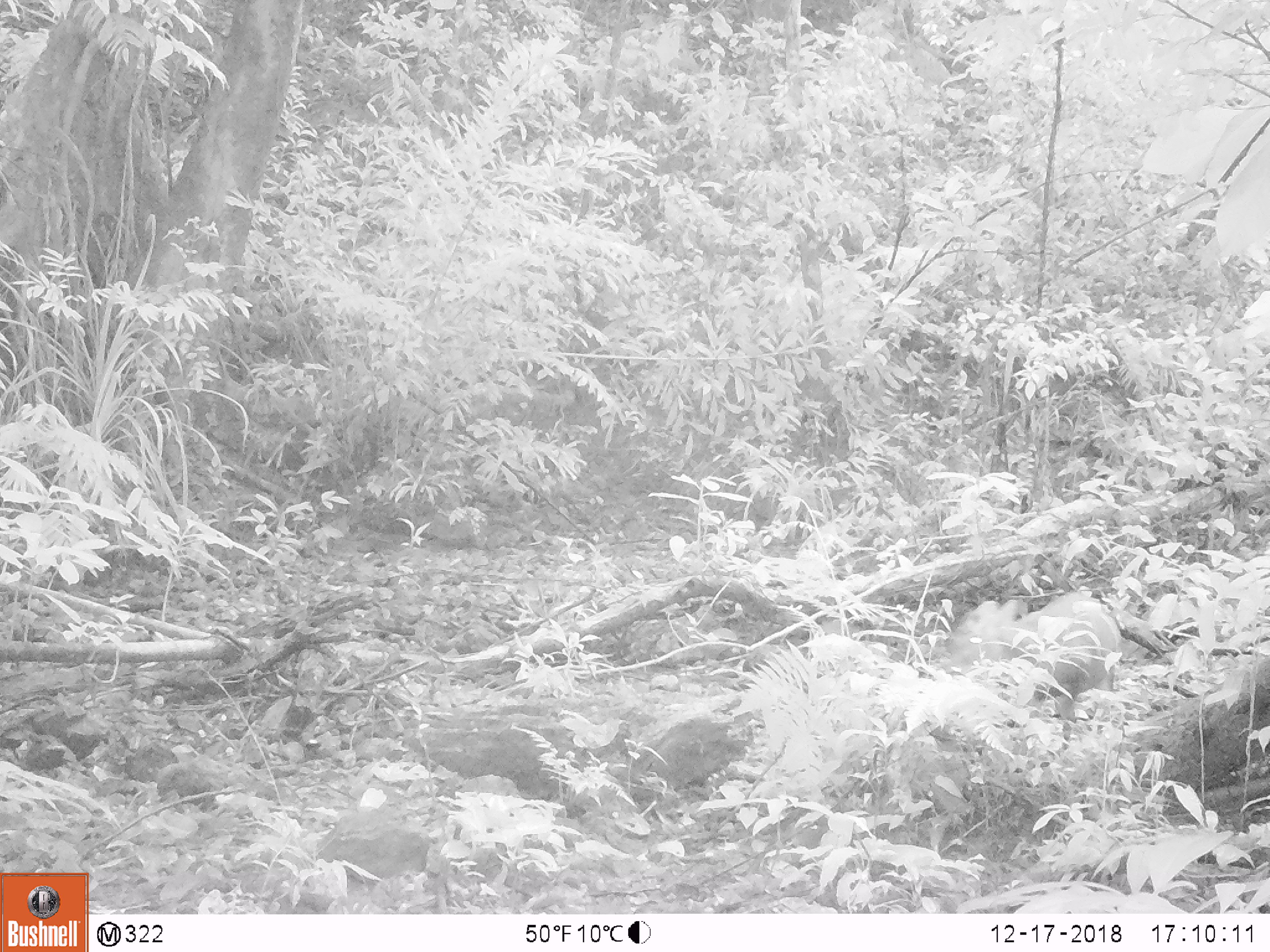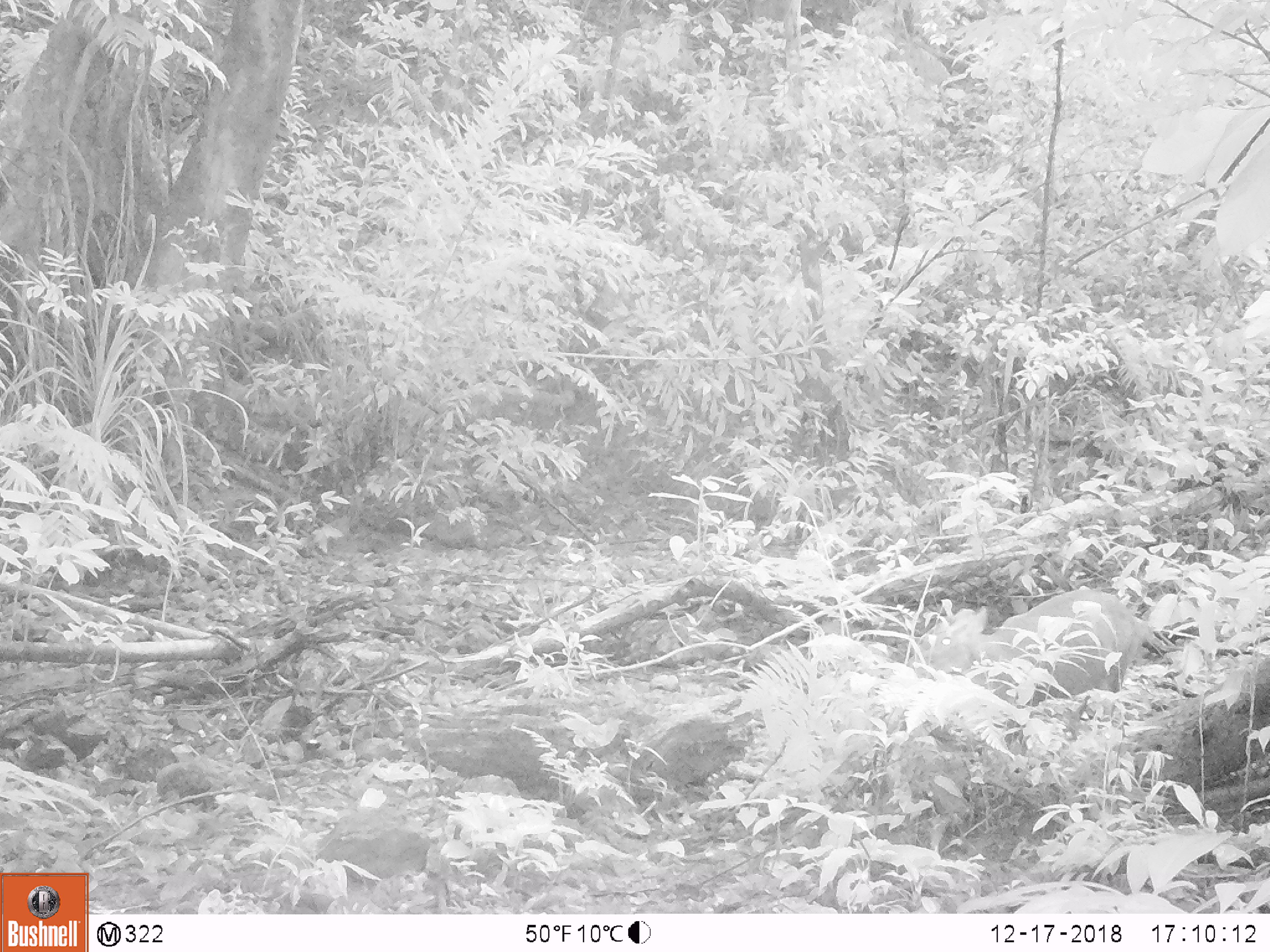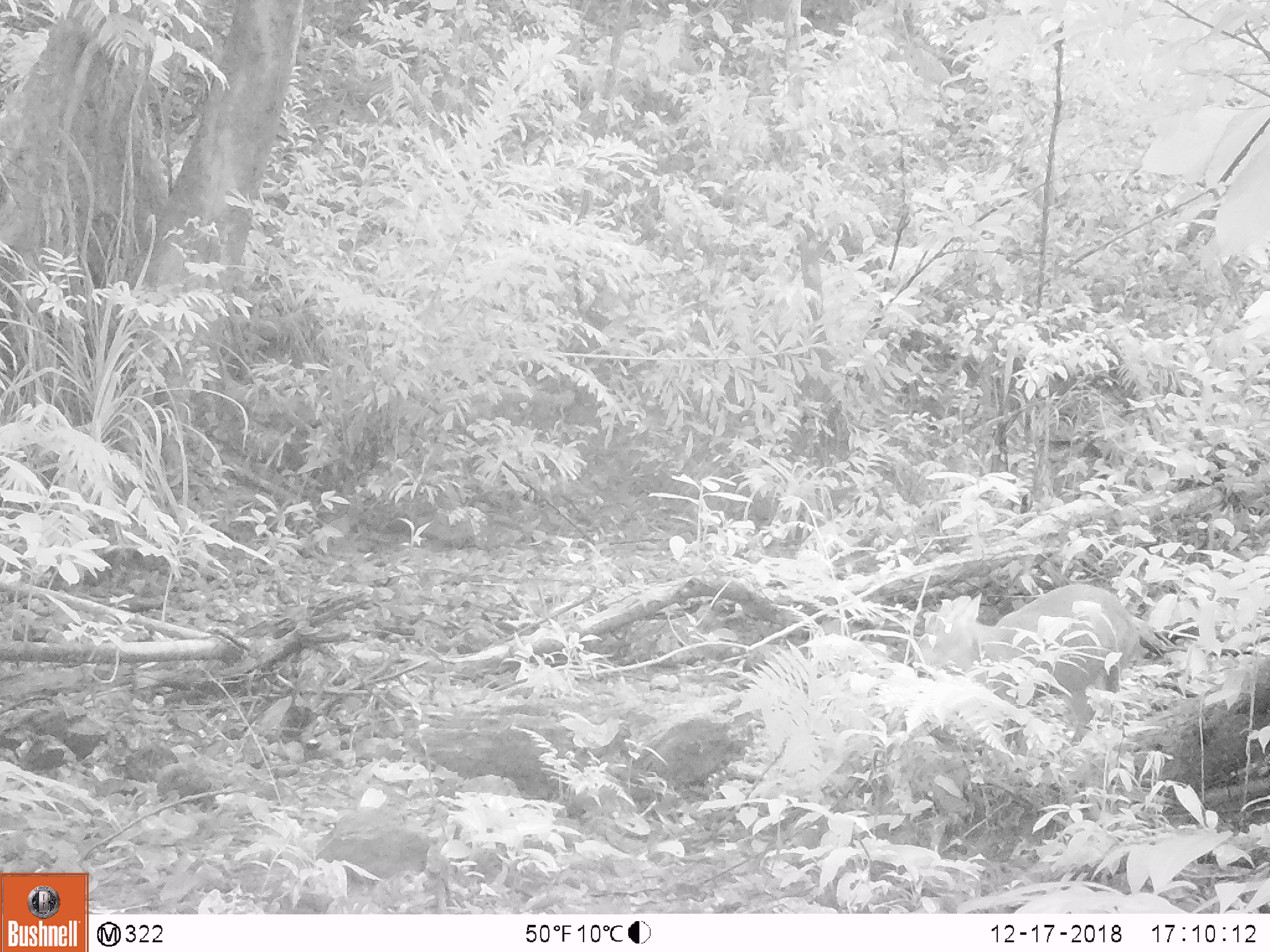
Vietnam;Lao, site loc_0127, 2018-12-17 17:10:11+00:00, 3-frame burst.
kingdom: Animalia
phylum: Chordata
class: Mammalia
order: Artiodactyla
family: Cervidae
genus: Muntiacus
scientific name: Muntiacus rooseveltorum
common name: roosevelt's muntjac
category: roosevelts muntjac group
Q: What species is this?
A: Roosevelts muntjac group (roosevelt's muntjac) (Muntiacus rooseveltorum).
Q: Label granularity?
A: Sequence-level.